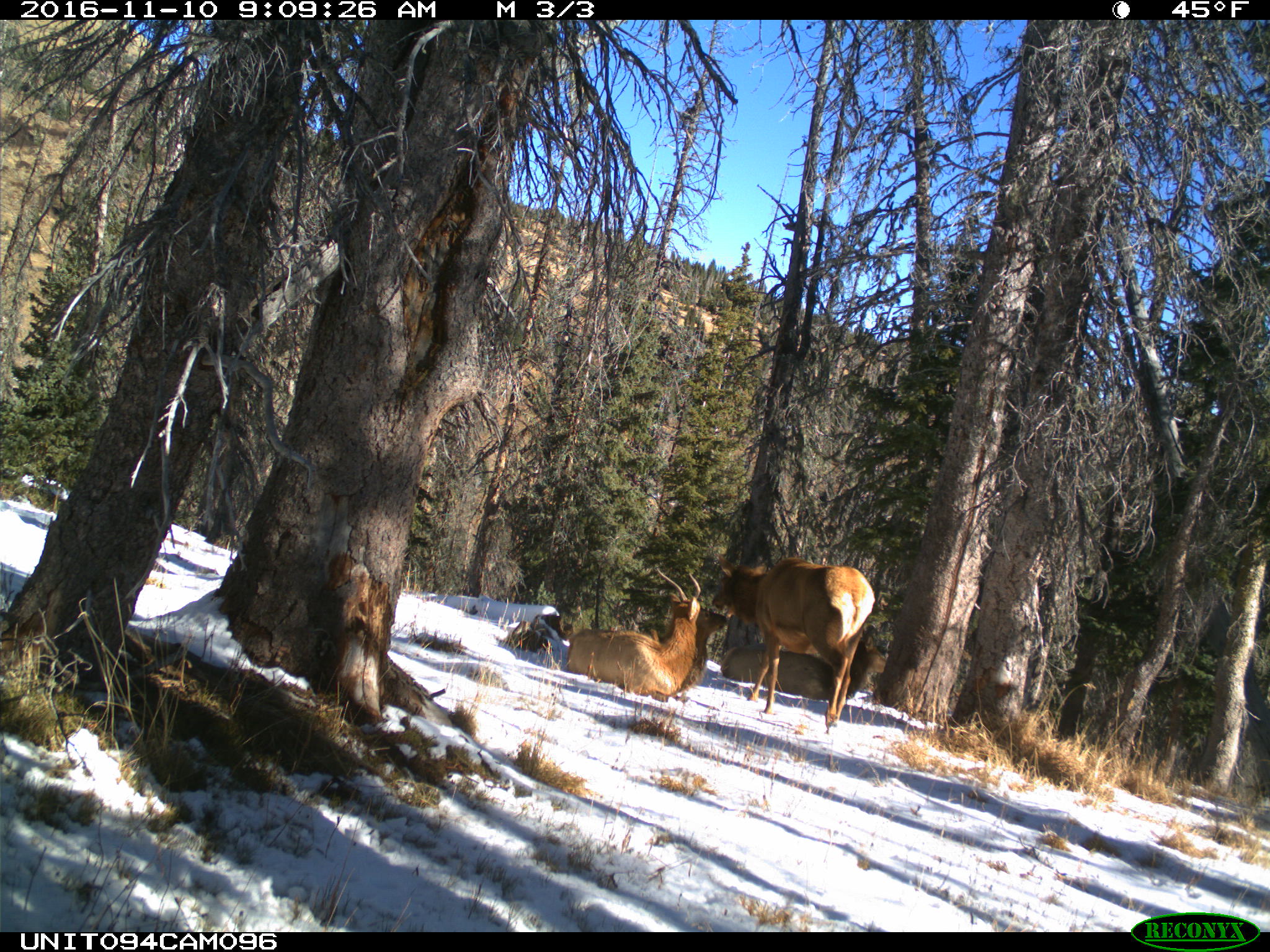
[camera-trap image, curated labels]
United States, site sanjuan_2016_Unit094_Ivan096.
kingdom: Animalia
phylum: Chordata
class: Mammalia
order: Artiodactyla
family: Cervidae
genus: Cervus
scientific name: Cervus elaphus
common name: red deer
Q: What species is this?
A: Cervus elaphus (red deer).